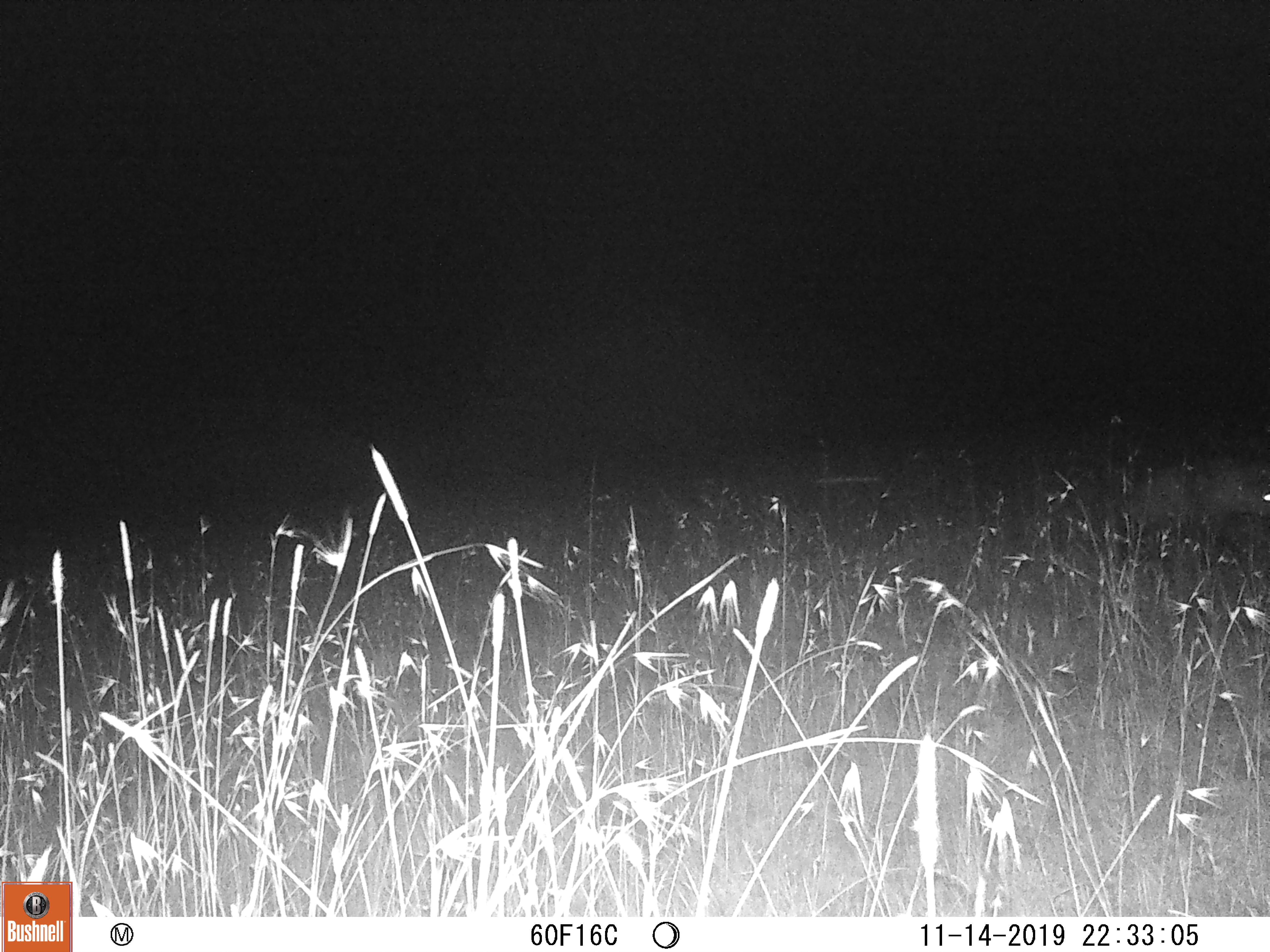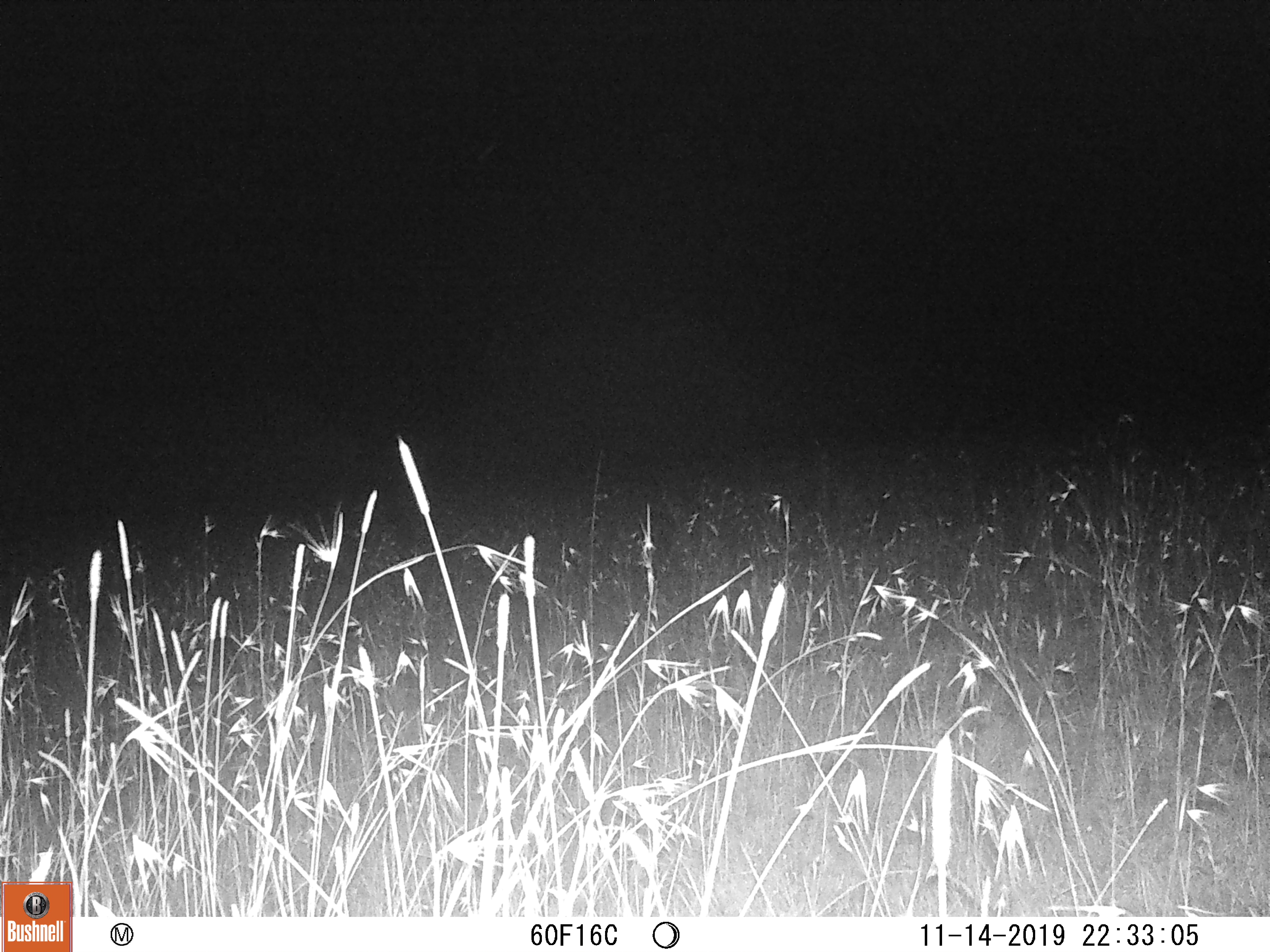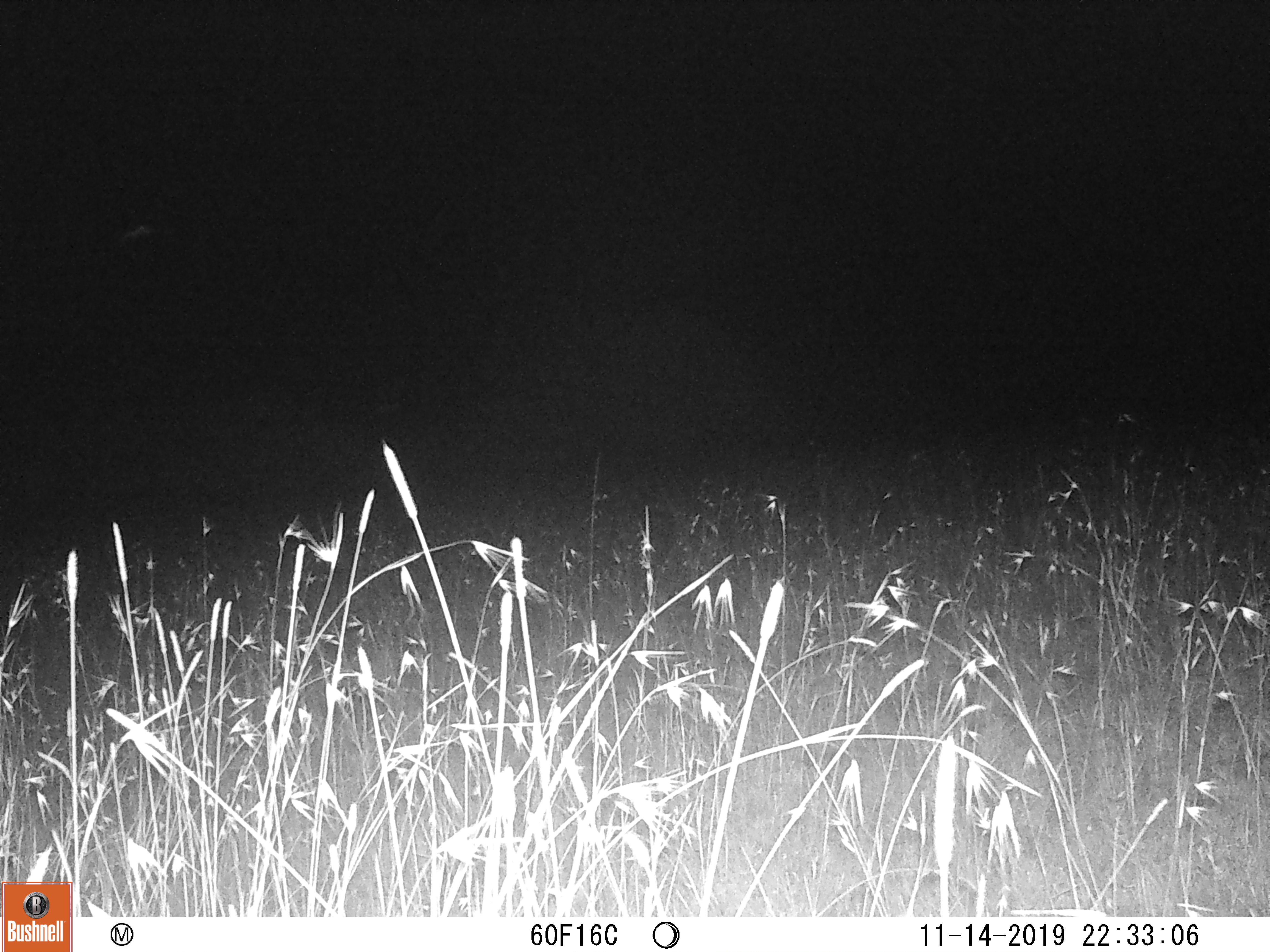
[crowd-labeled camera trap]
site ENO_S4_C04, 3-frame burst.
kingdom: Animalia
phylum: Chordata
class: Mammalia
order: Carnivora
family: Hyaenidae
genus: Crocuta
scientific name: Crocuta crocuta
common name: spotted hyena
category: hyenaspotted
Hyenaspotted (spotted hyena) (Crocuta crocuta), count 1. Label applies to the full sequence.